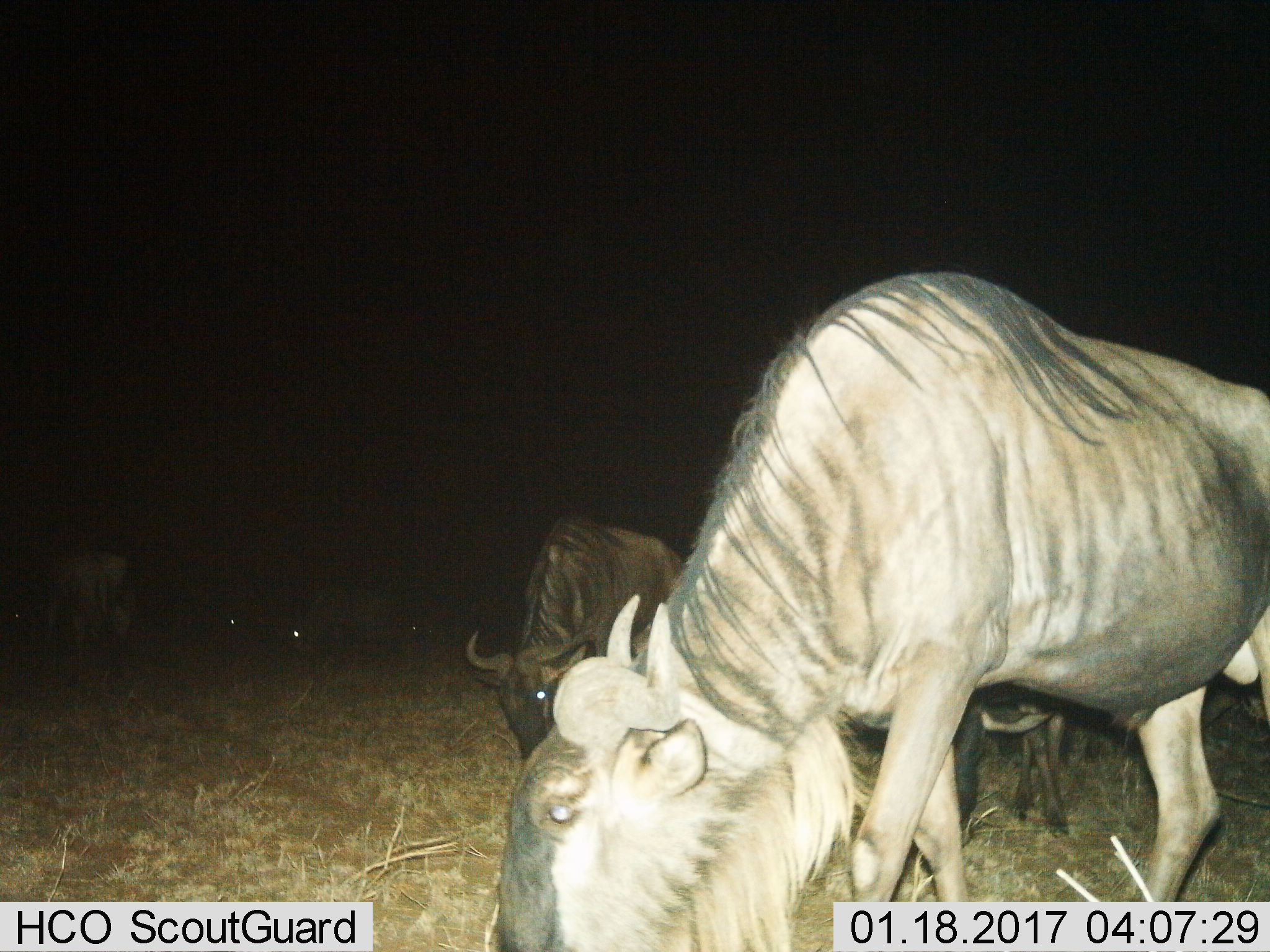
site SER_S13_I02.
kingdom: Animalia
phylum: Chordata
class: Mammalia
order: Artiodactyla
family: Bovidae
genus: Connochaetes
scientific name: Connochaetes taurinus taurinus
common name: blue wildebeest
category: wildebeestblue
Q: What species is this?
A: Wildebeestblue (blue wildebeest) (Connochaetes taurinus taurinus).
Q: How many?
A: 5.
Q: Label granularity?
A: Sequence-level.